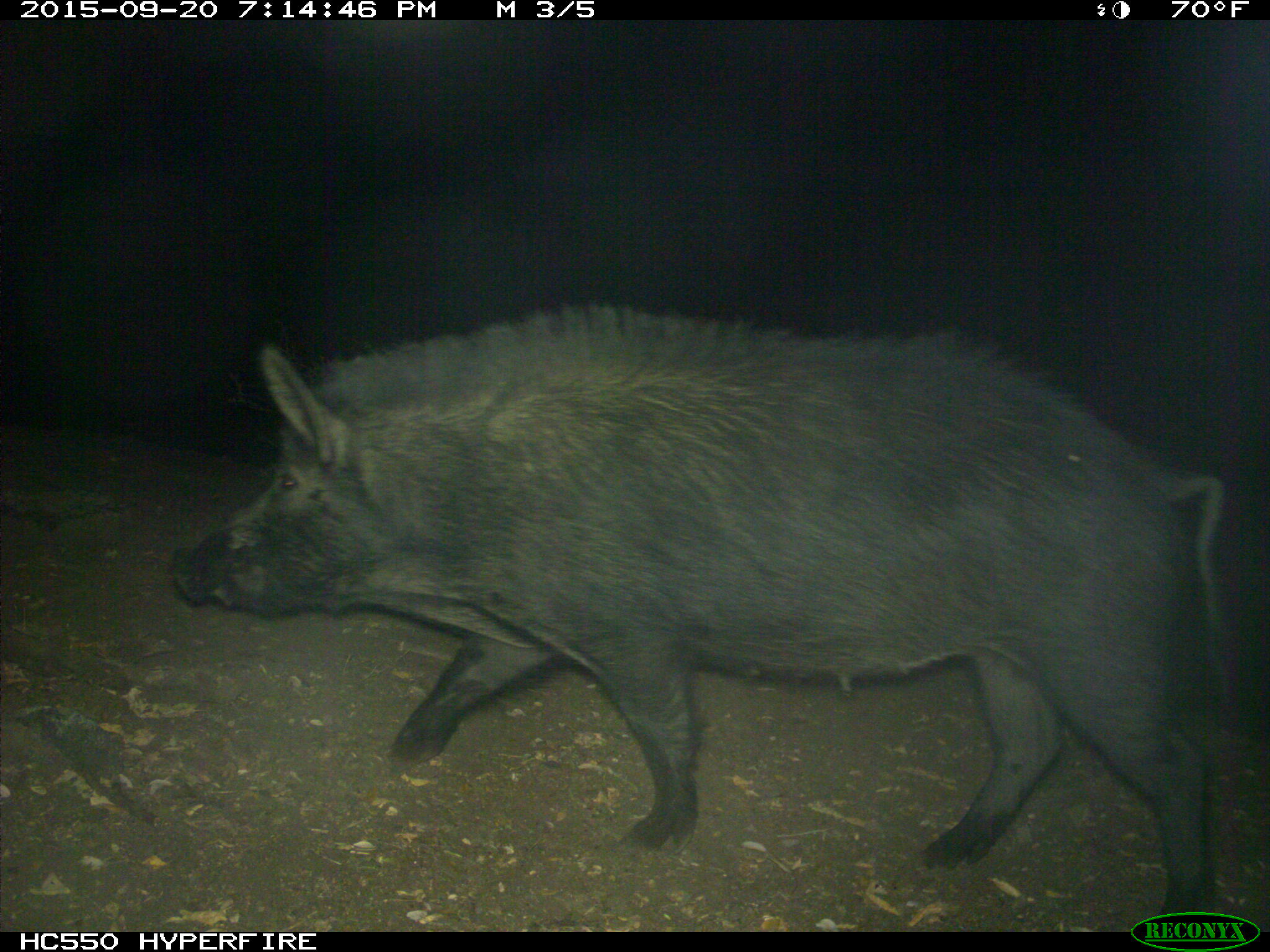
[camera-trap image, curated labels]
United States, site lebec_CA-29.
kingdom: Animalia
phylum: Chordata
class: Mammalia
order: Artiodactyla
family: Suidae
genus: Sus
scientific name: Sus scrofa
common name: wild boar